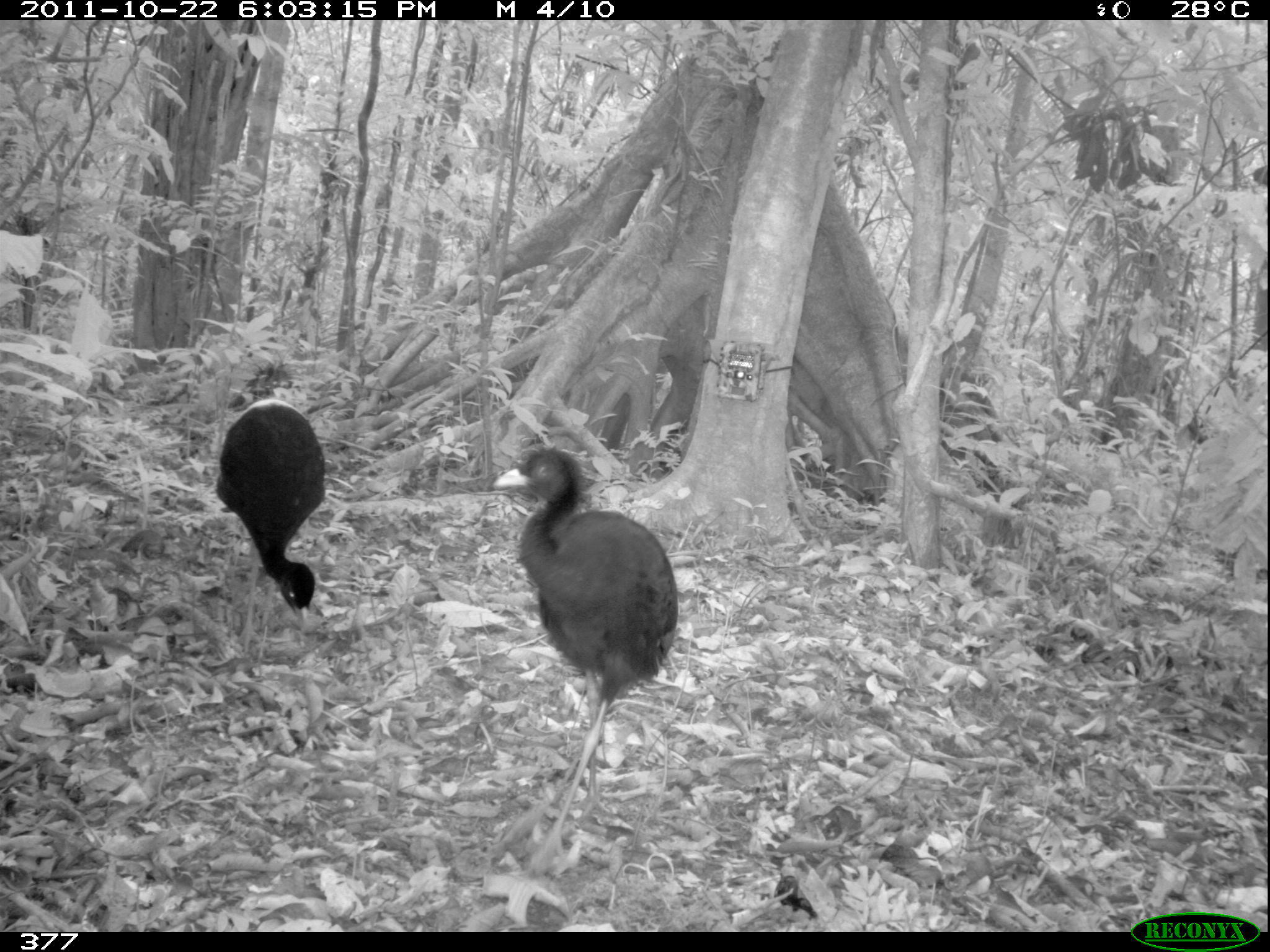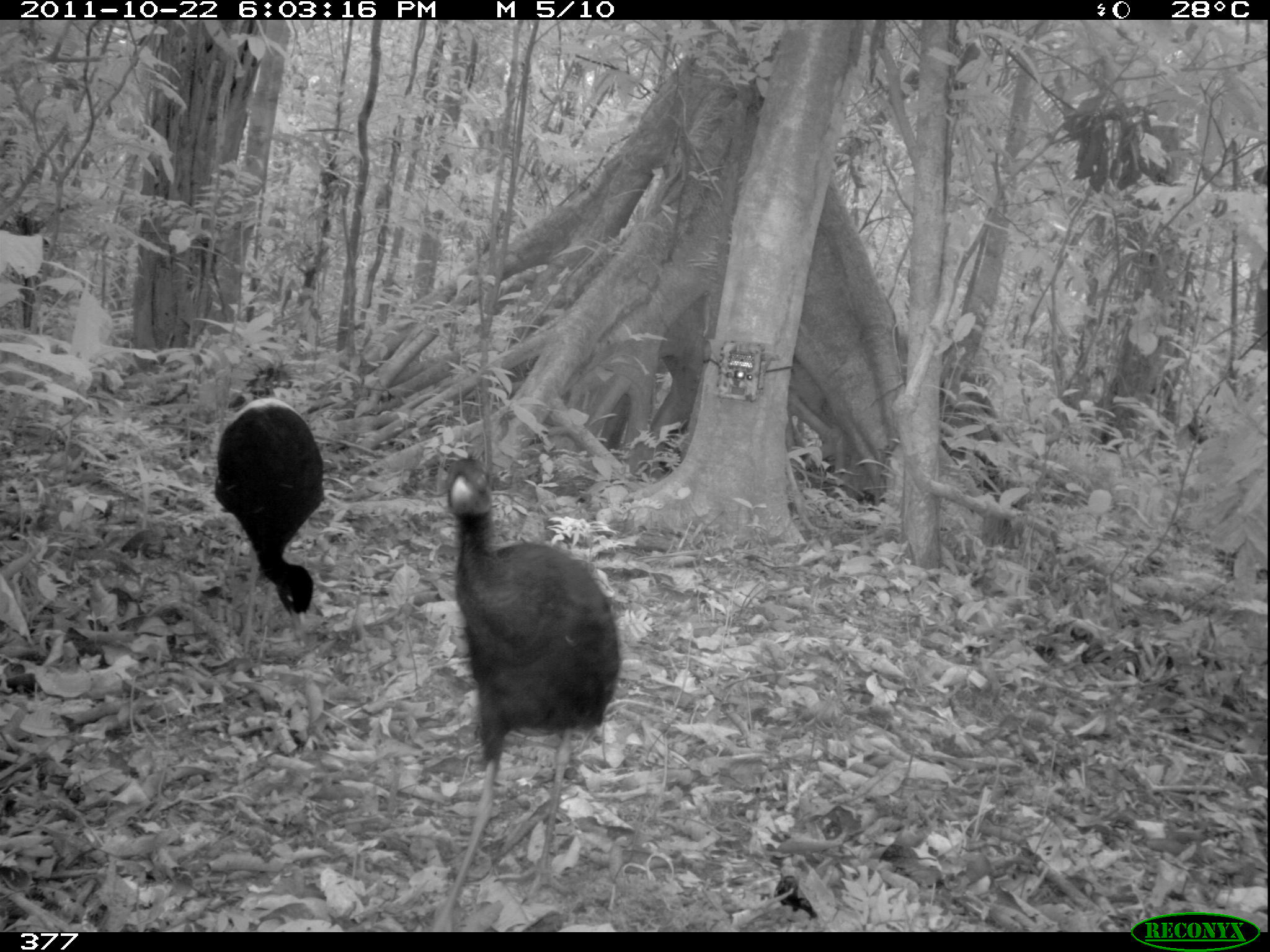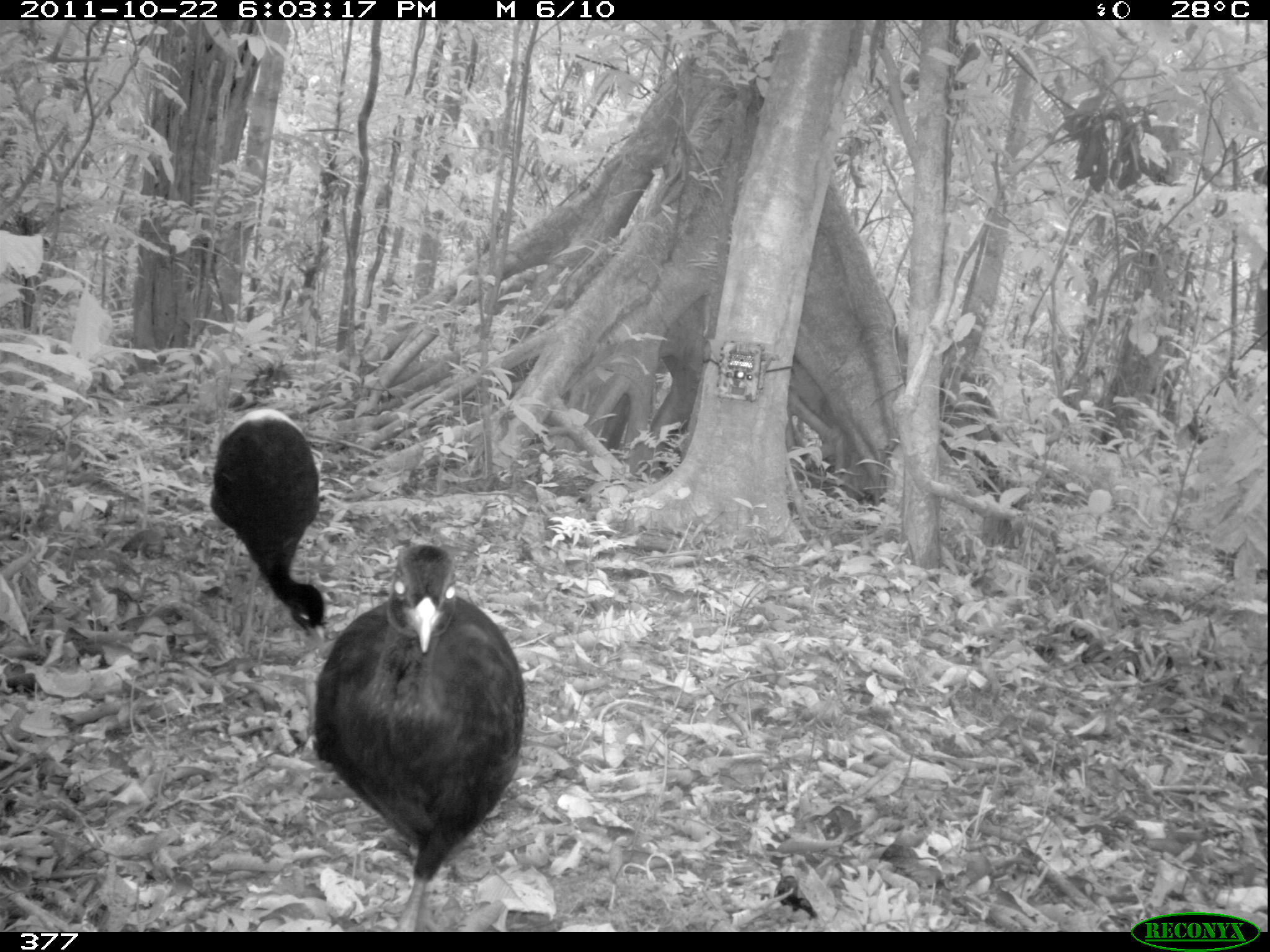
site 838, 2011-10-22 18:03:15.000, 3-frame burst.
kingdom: Animalia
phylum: Chordata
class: Aves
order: Gruiformes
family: Psophiidae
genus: Psophia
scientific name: Psophia leucoptera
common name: pale-winged trumpeter